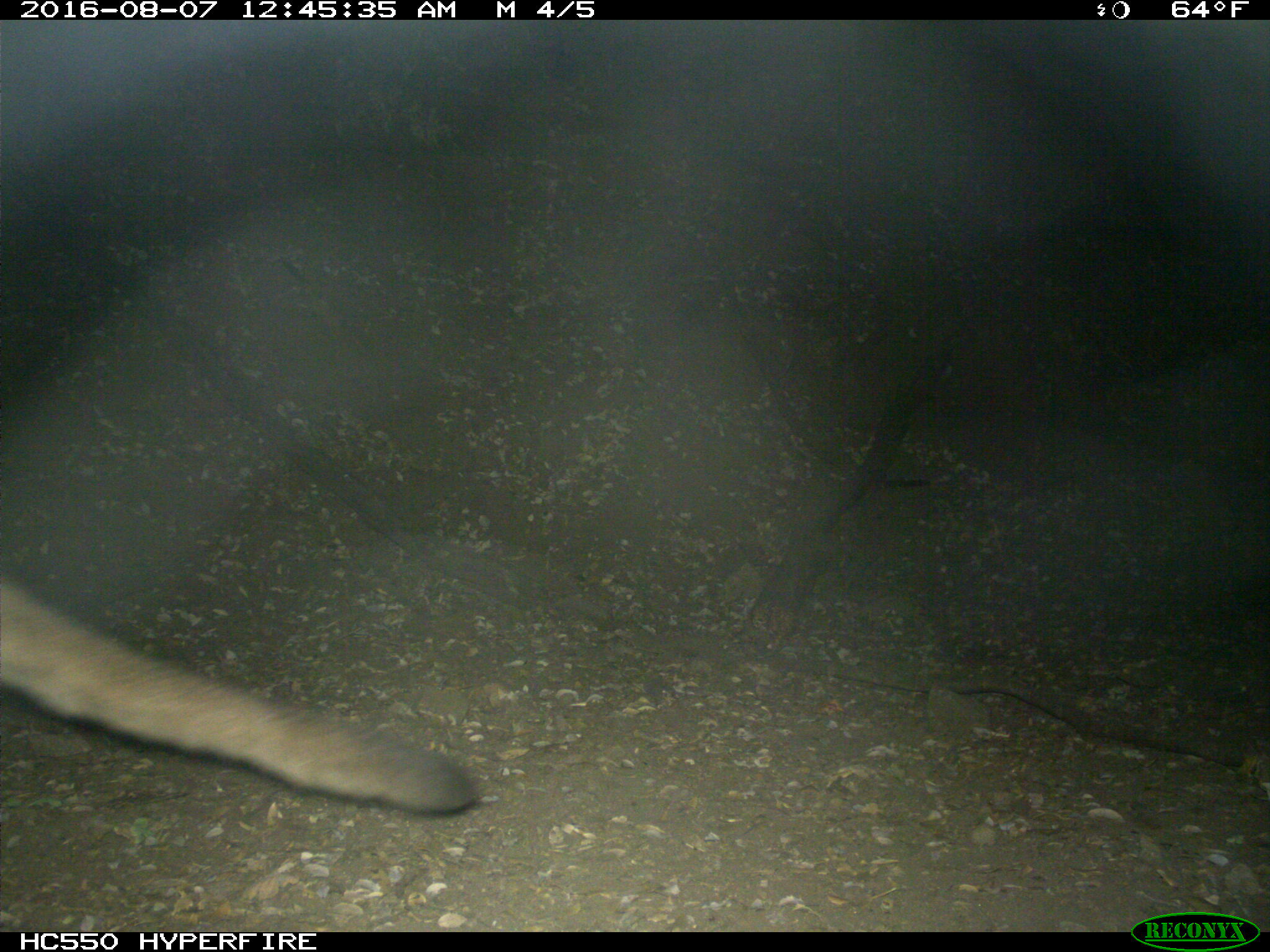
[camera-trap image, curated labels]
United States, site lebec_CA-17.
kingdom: Animalia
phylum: Chordata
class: Mammalia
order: Carnivora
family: Felidae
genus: Puma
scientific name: Puma concolor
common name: mountain lion